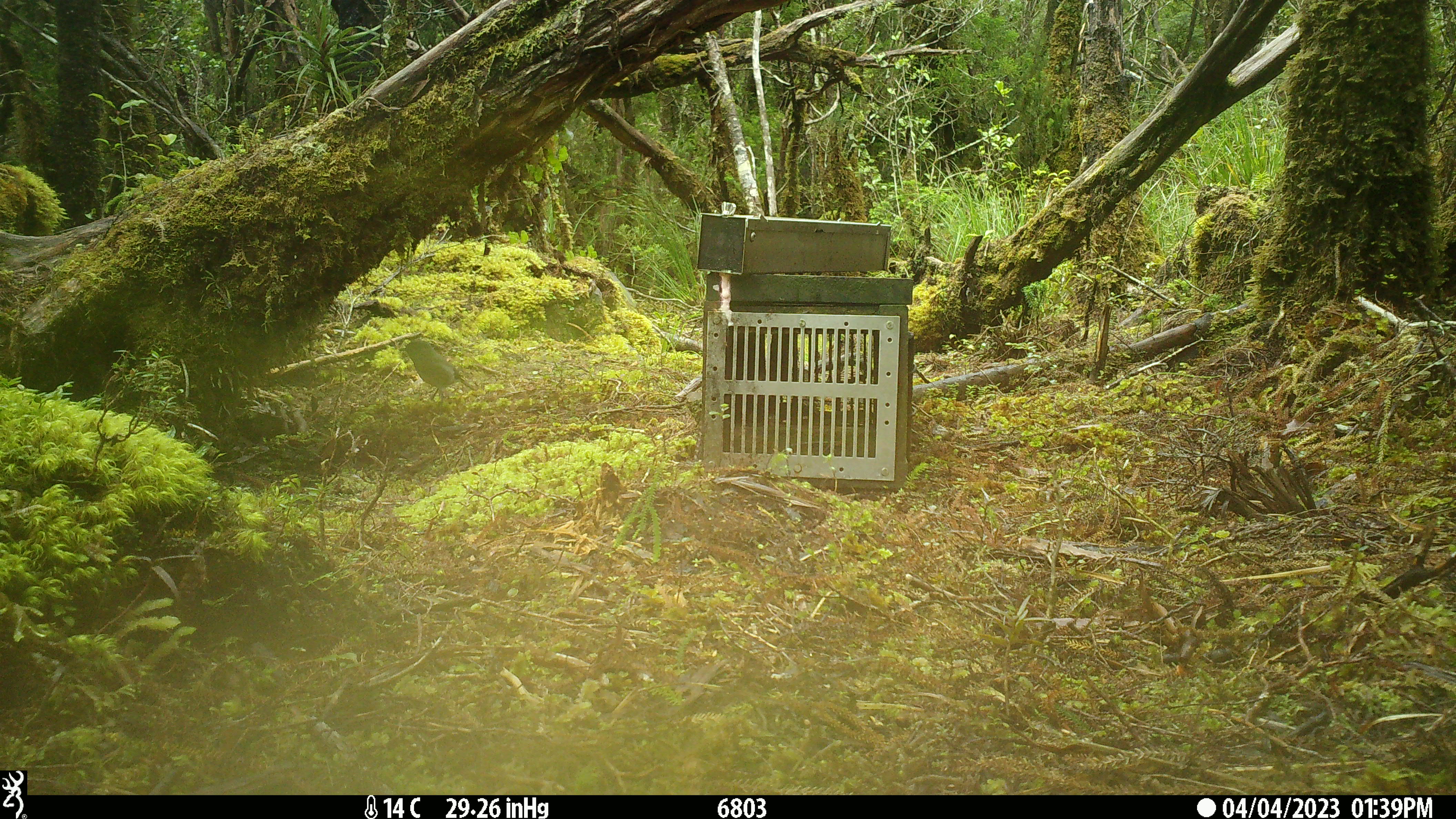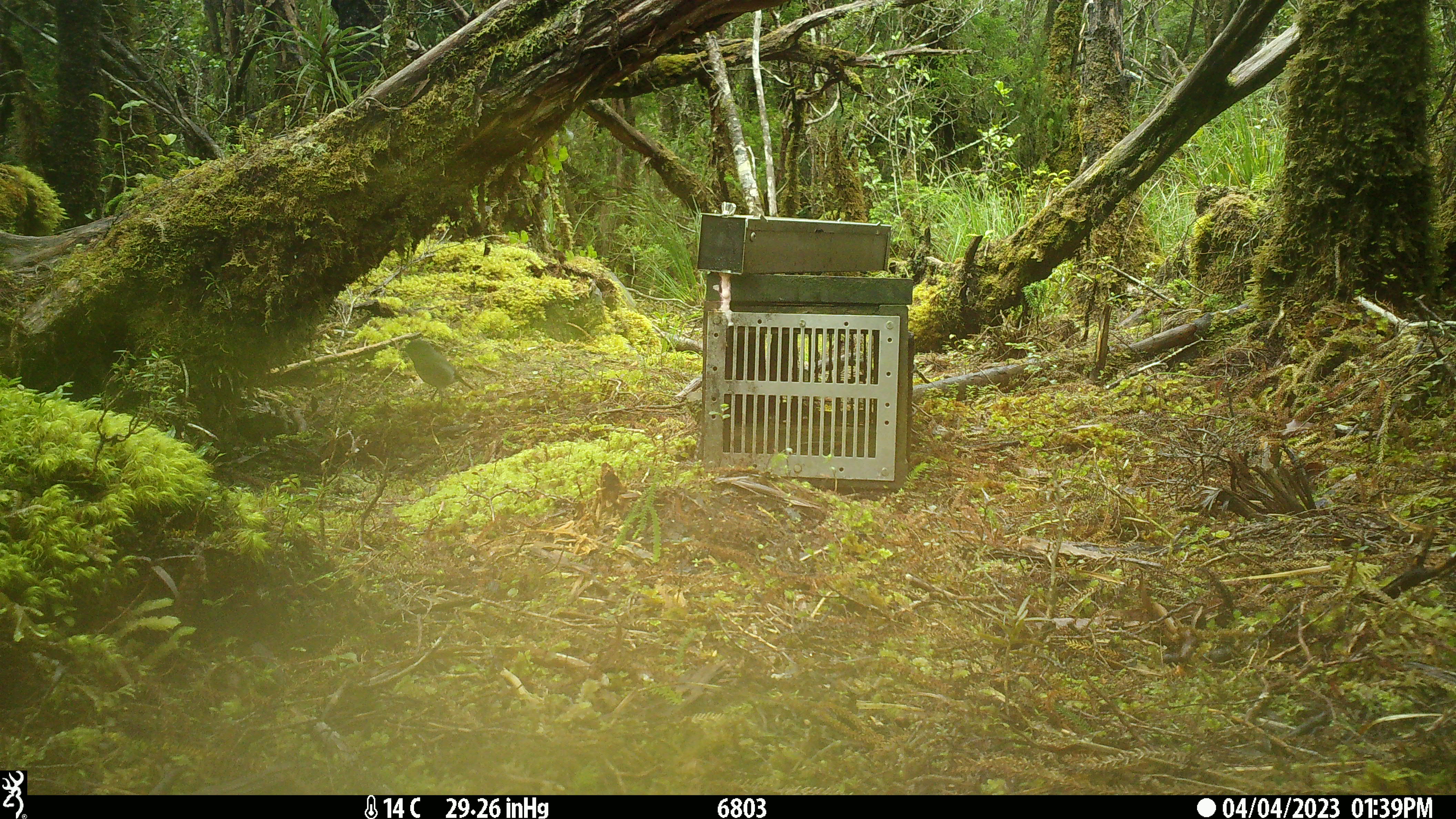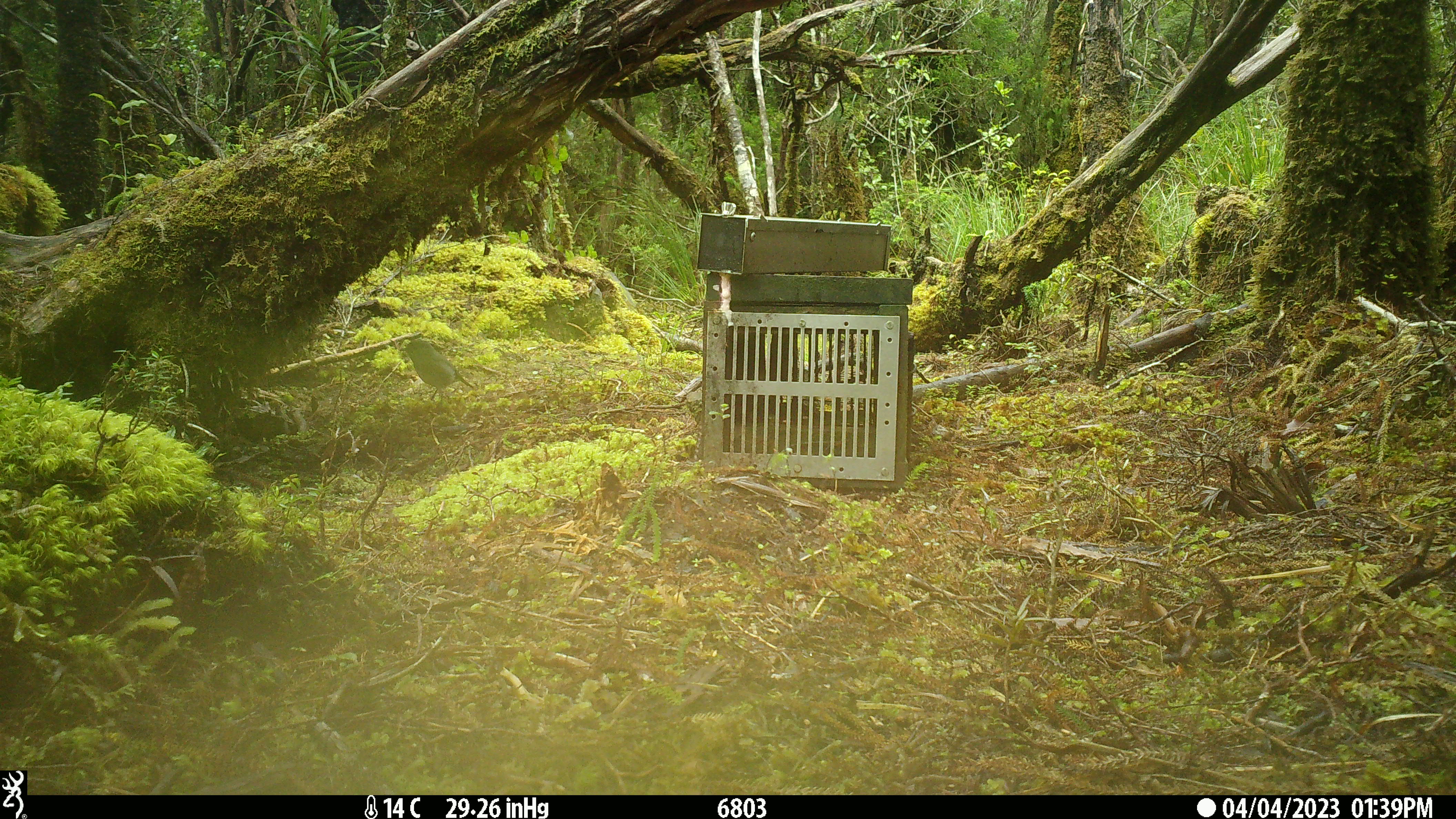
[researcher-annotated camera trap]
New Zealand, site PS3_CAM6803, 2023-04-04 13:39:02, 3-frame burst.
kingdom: Animalia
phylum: Chordata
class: Aves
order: Passeriformes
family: Petroicidae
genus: Petroica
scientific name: Petroica australis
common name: new zealand robin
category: robin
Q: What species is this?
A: Robin (new zealand robin) (Petroica australis).